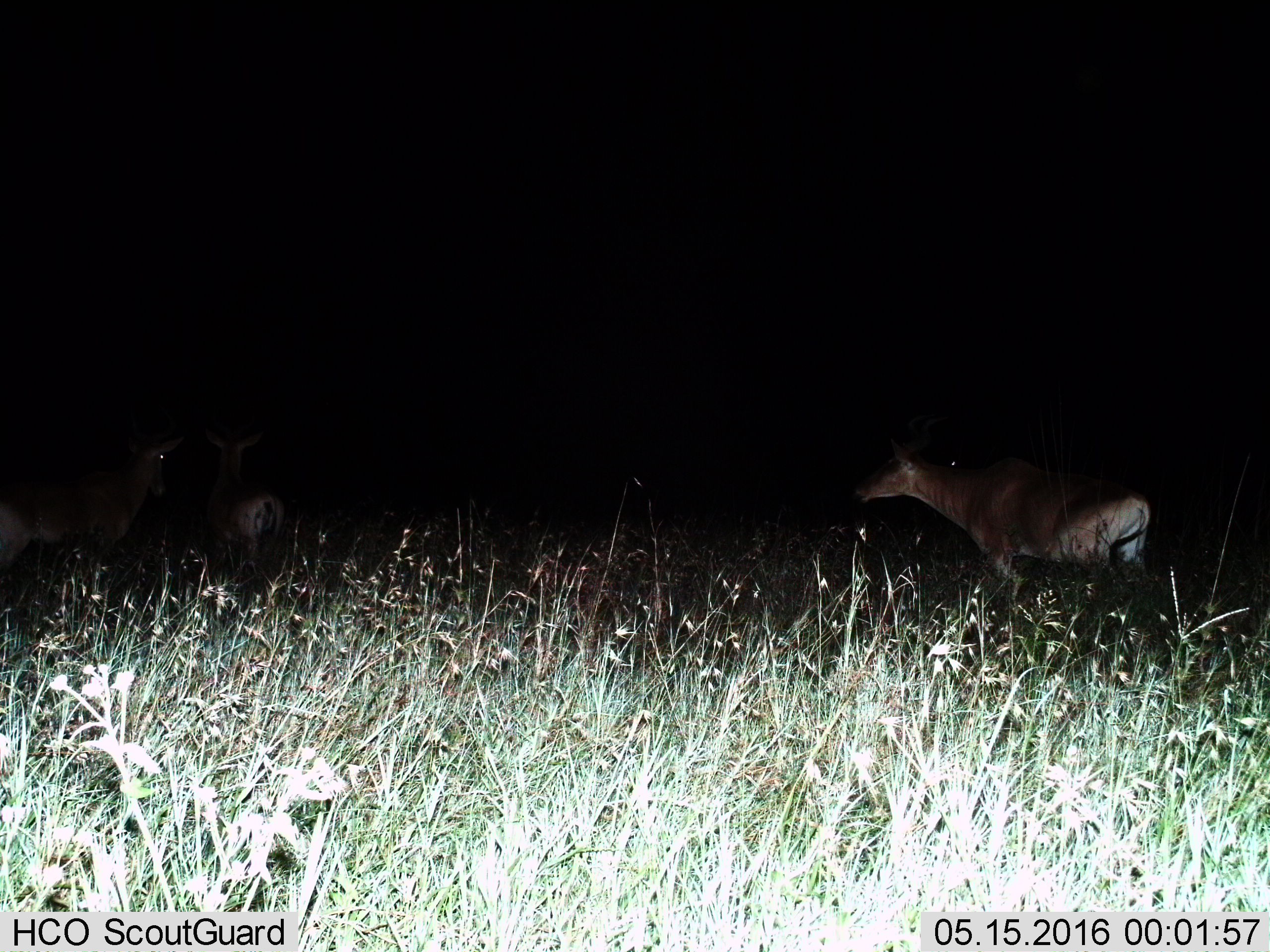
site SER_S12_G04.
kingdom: Animalia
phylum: Chordata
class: Mammalia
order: Artiodactyla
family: Bovidae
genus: Alcelaphus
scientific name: Alcelaphus buselaphus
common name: hartebeest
Hartebeest (Alcelaphus buselaphus), count 3. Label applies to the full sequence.